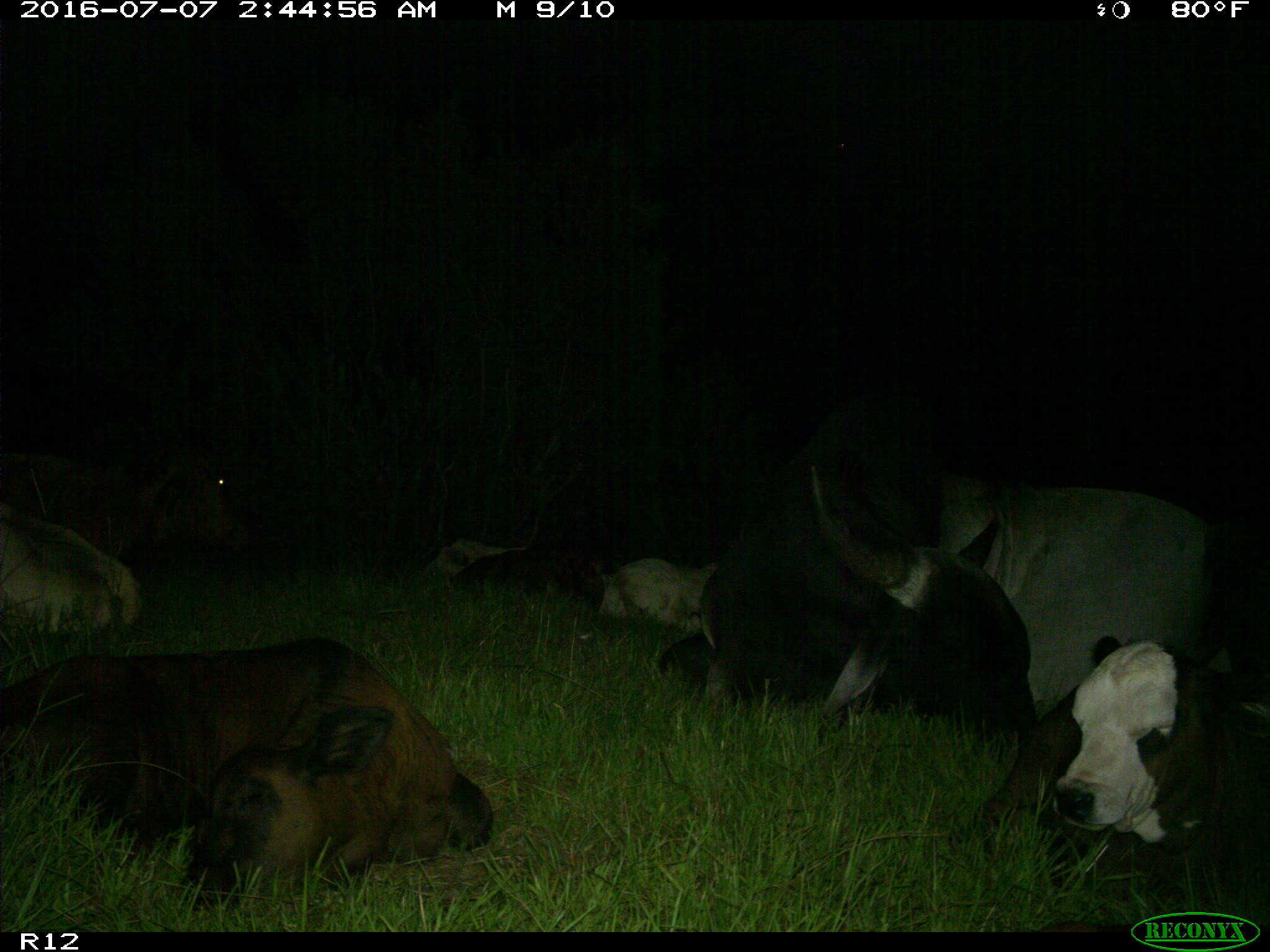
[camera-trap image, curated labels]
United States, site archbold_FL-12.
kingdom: Animalia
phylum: Chordata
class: Mammalia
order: Artiodactyla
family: Bovidae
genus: Bos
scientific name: Bos taurus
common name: domestic cow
Bos taurus (domestic cow).